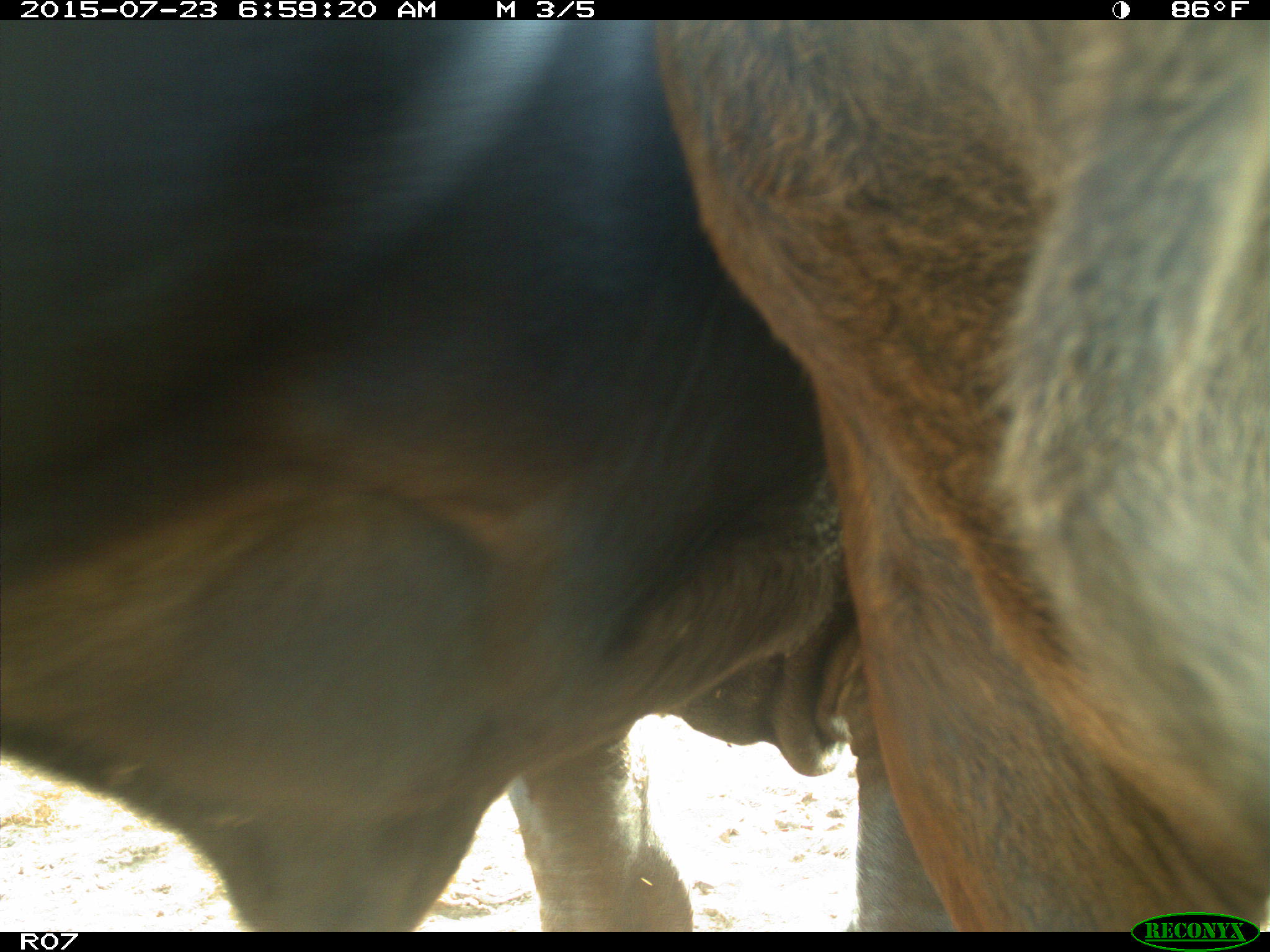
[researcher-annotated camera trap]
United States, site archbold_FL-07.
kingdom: Animalia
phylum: Chordata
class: Mammalia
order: Artiodactyla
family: Bovidae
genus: Bos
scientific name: Bos taurus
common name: domestic cow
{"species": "Bos taurus (domestic cow)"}